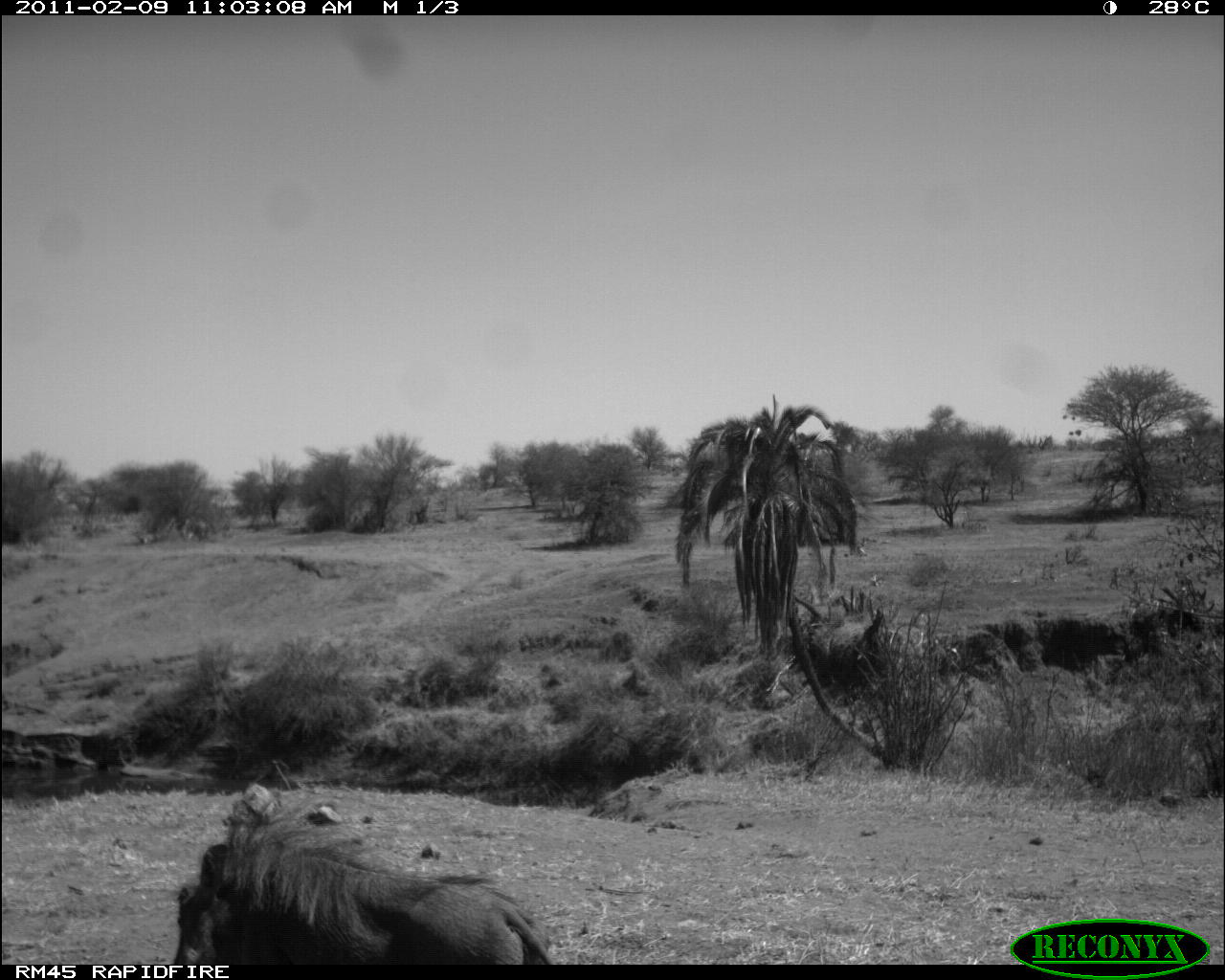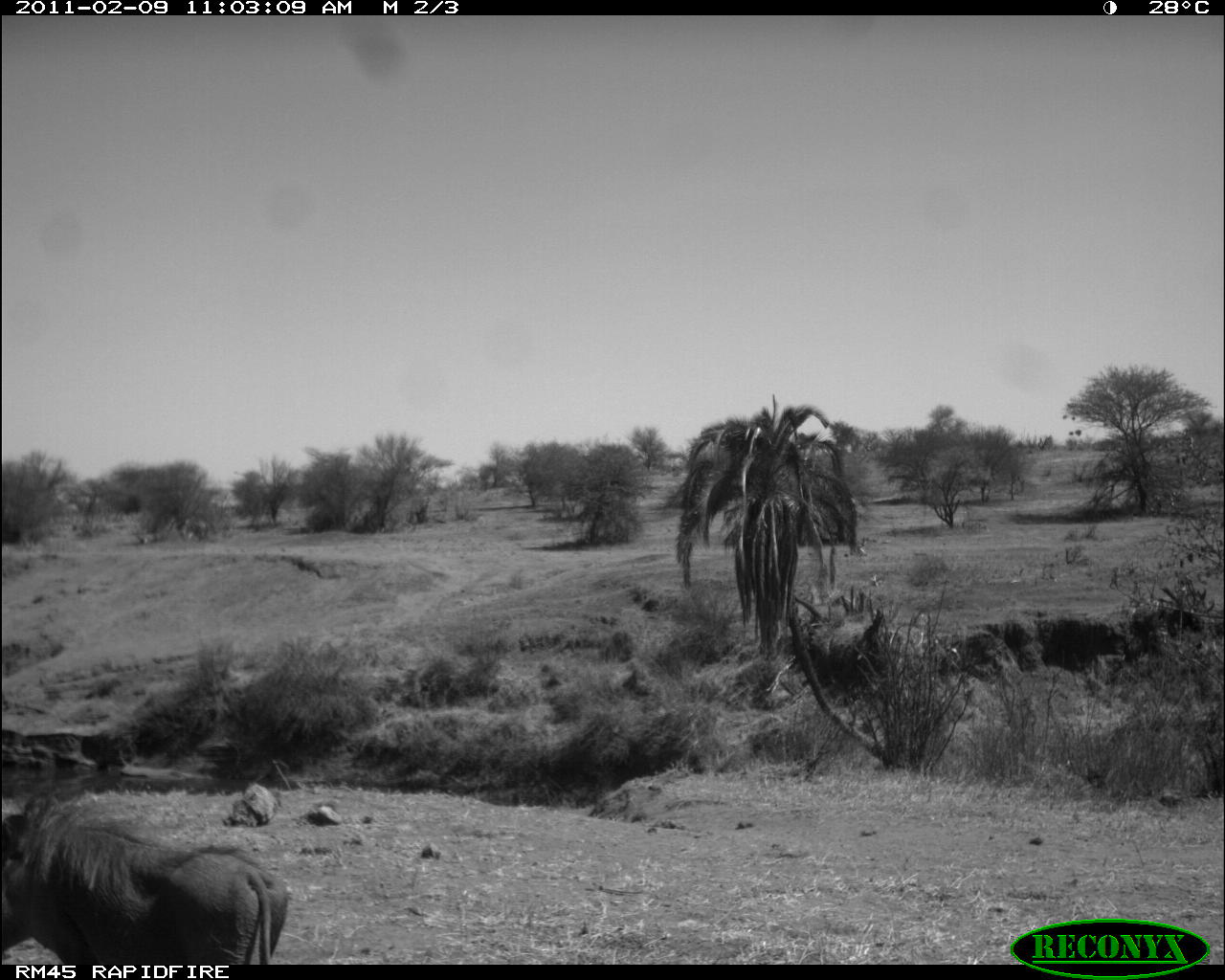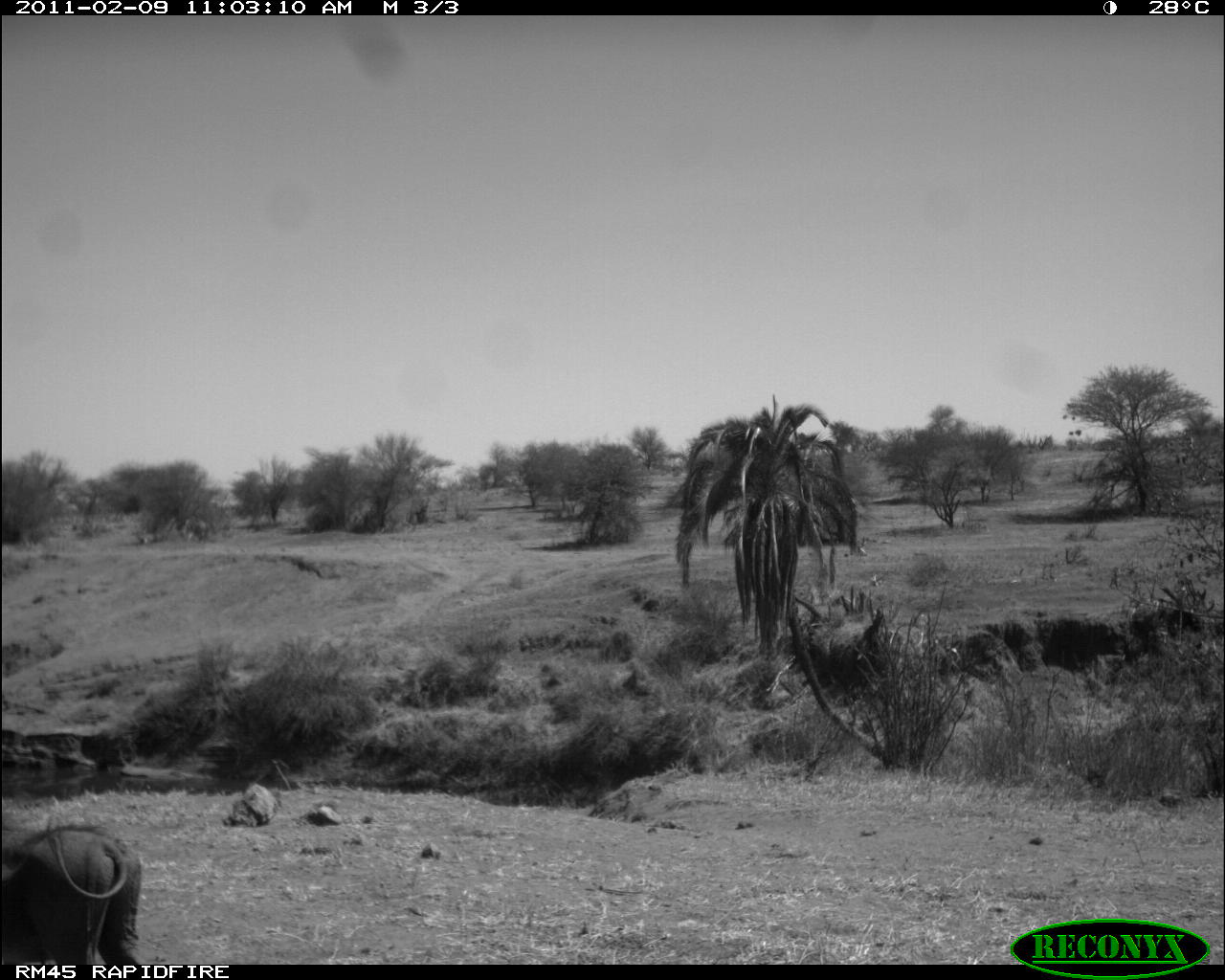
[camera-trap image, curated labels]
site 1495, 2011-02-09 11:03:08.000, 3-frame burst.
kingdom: Animalia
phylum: Chordata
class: Mammalia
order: Artiodactyla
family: Suidae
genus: Phacochoerus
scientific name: Phacochoerus africanus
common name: common warthog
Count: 1.